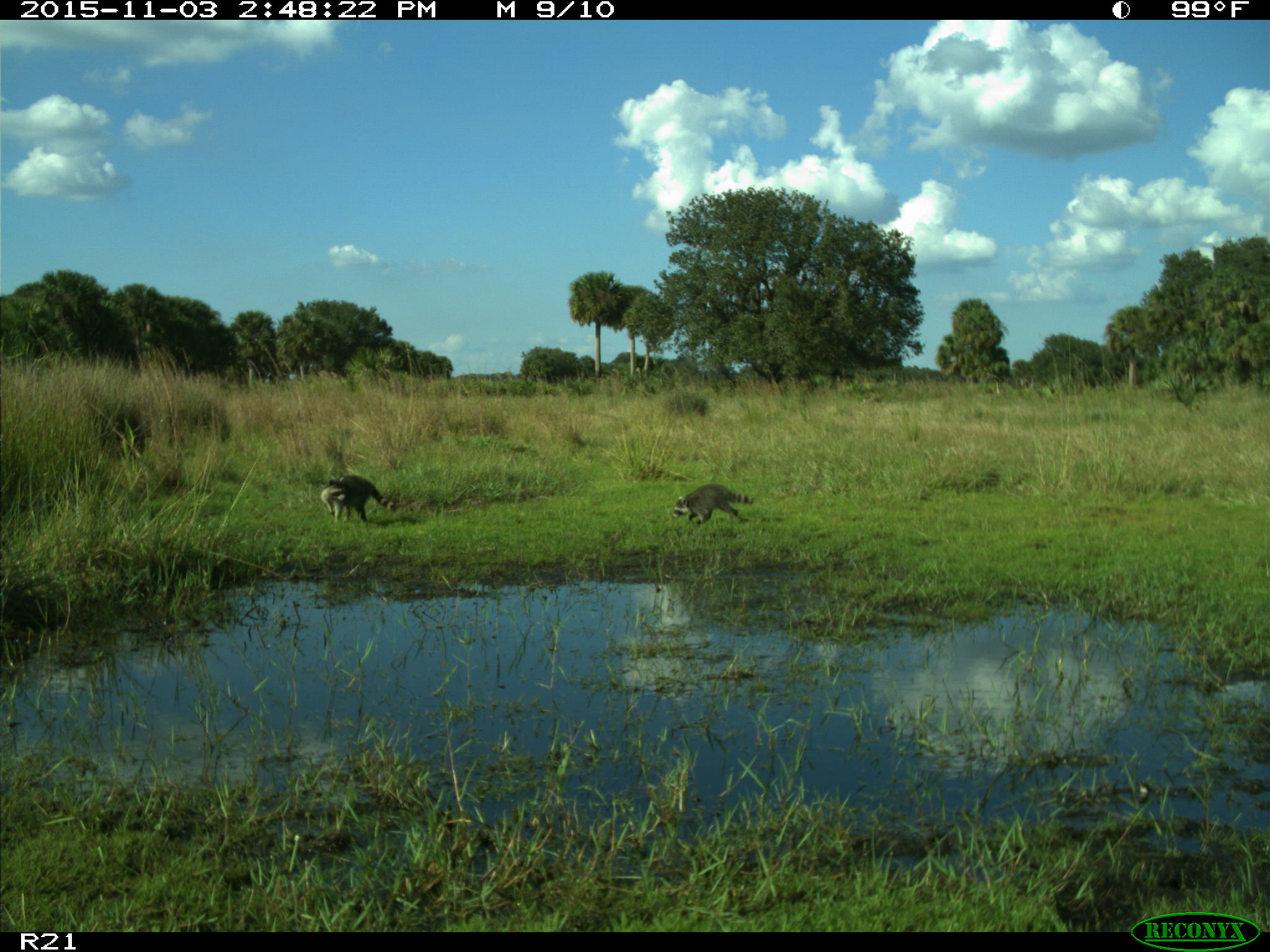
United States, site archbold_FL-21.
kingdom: Animalia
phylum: Chordata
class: Mammalia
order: Carnivora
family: Procyonidae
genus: Procyon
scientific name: Procyon lotor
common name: common raccoon